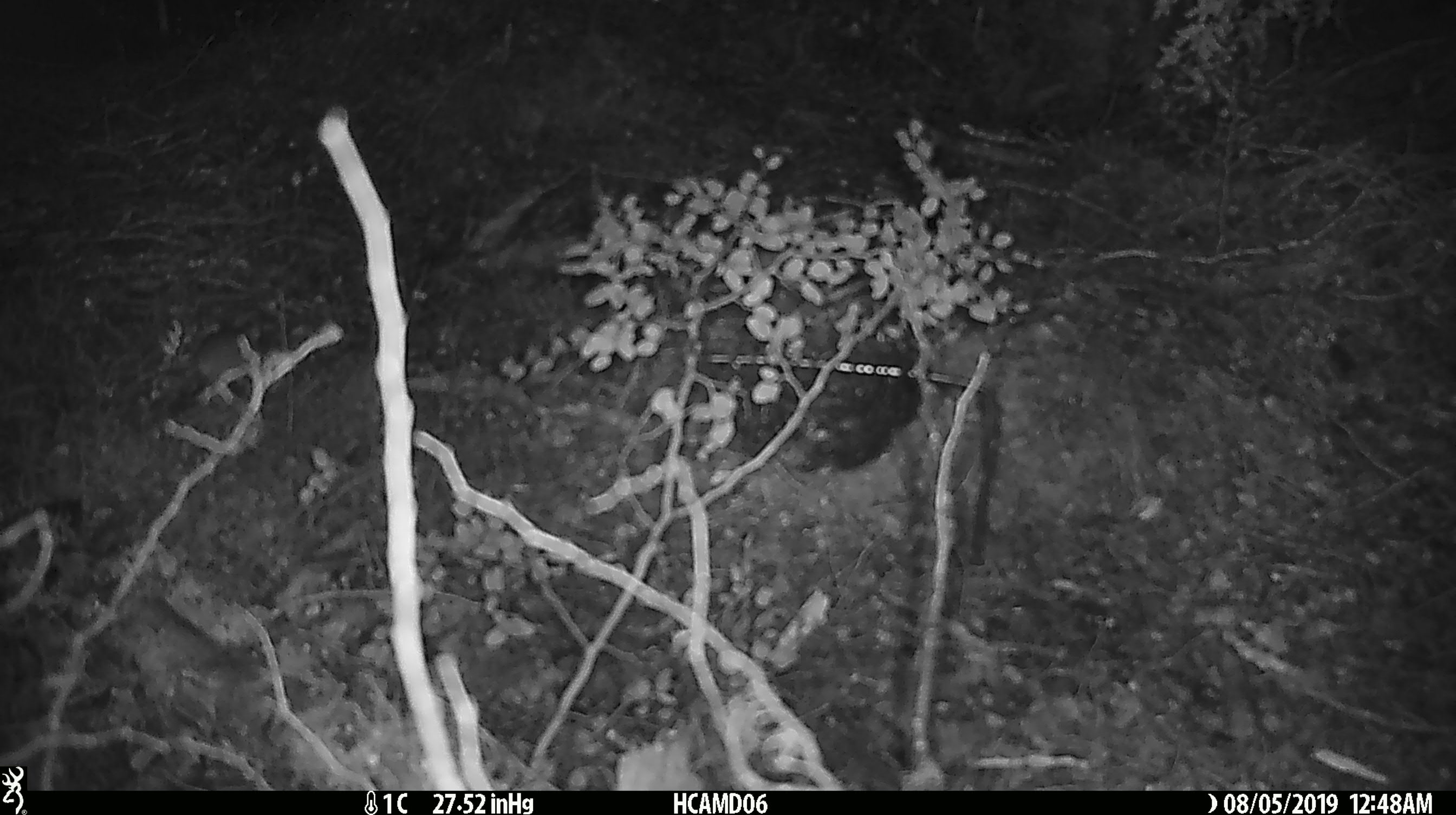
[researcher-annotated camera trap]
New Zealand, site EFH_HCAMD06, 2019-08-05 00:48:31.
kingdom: Animalia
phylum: Chordata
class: Mammalia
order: Rodentia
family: Muridae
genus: Mus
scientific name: Mus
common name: mouse